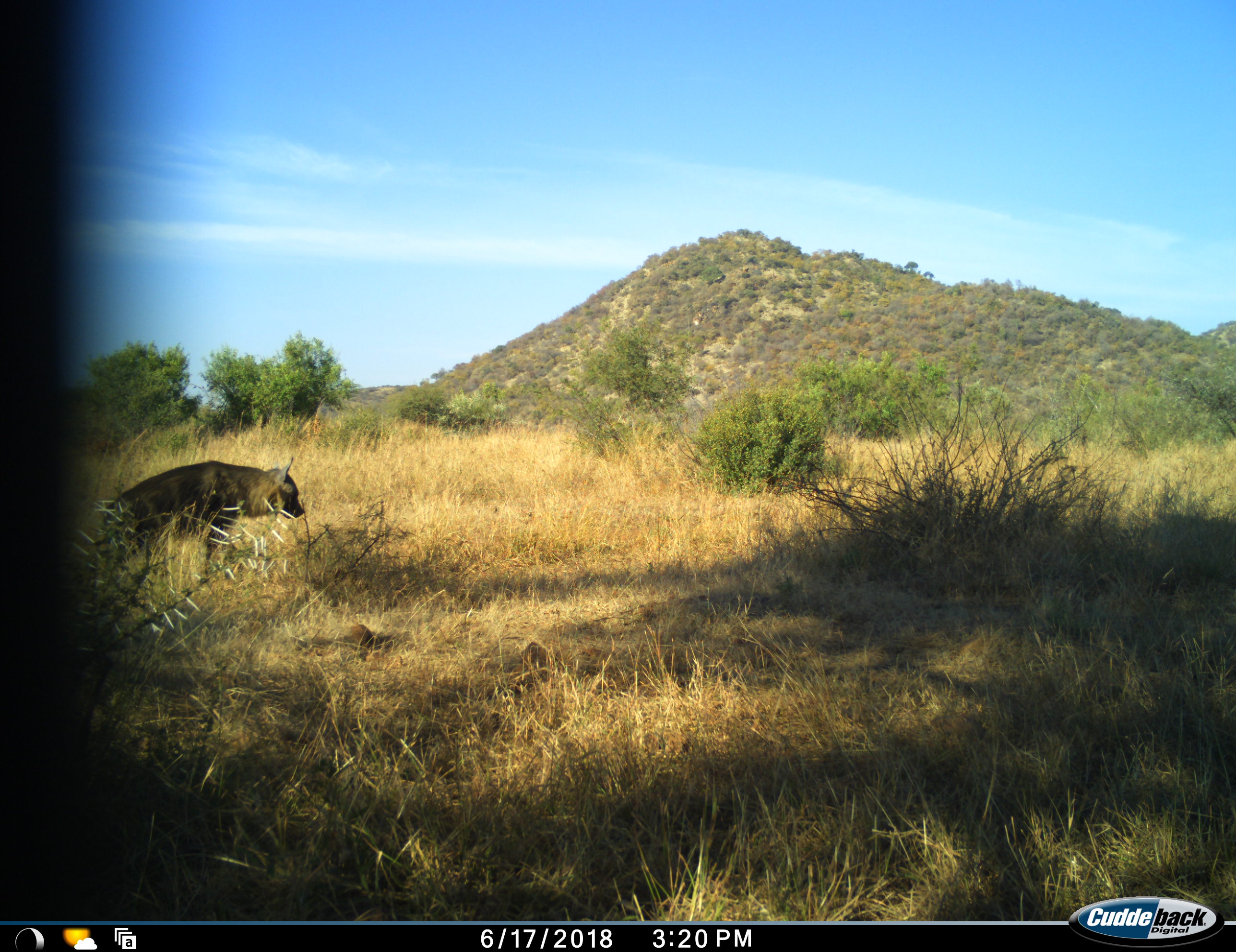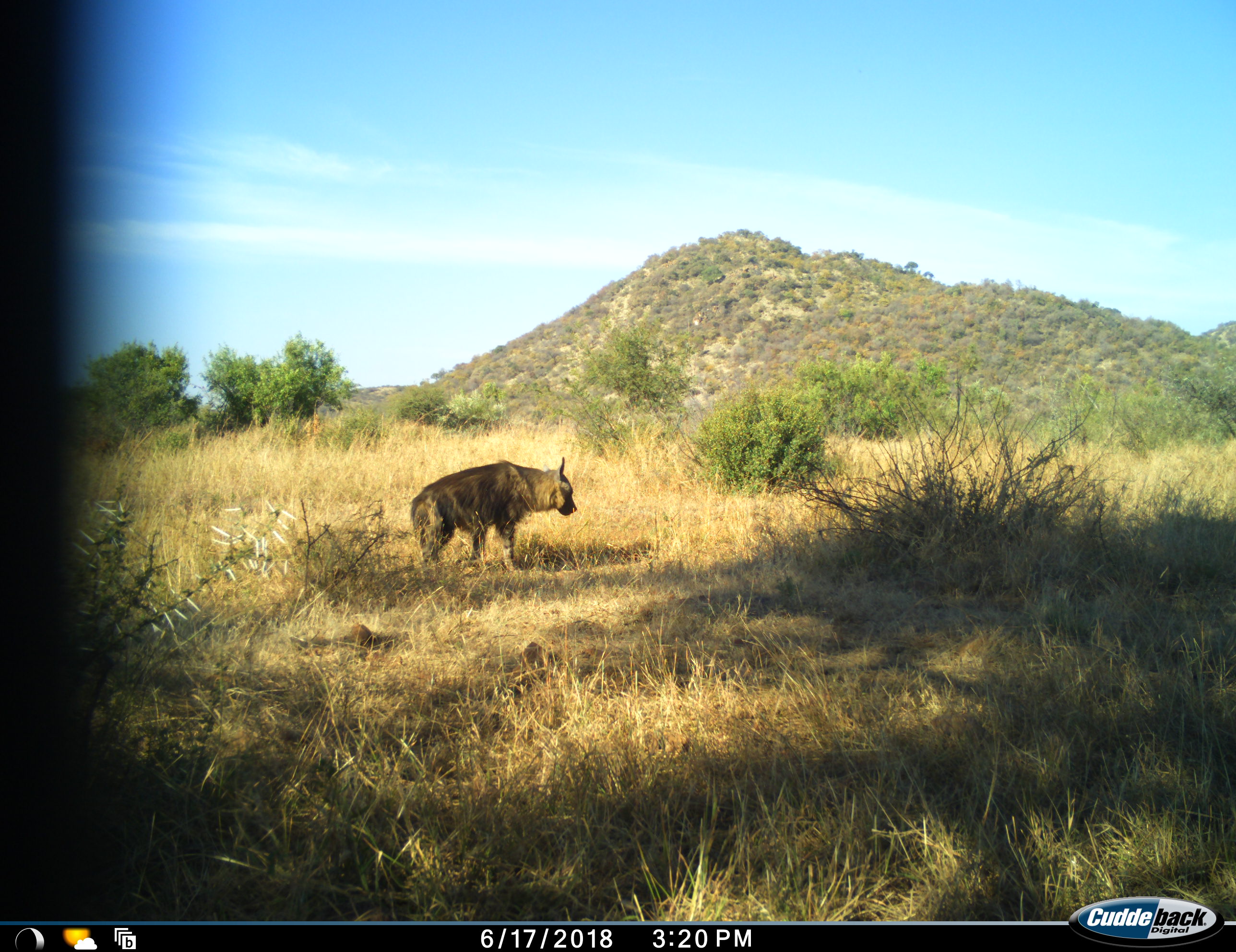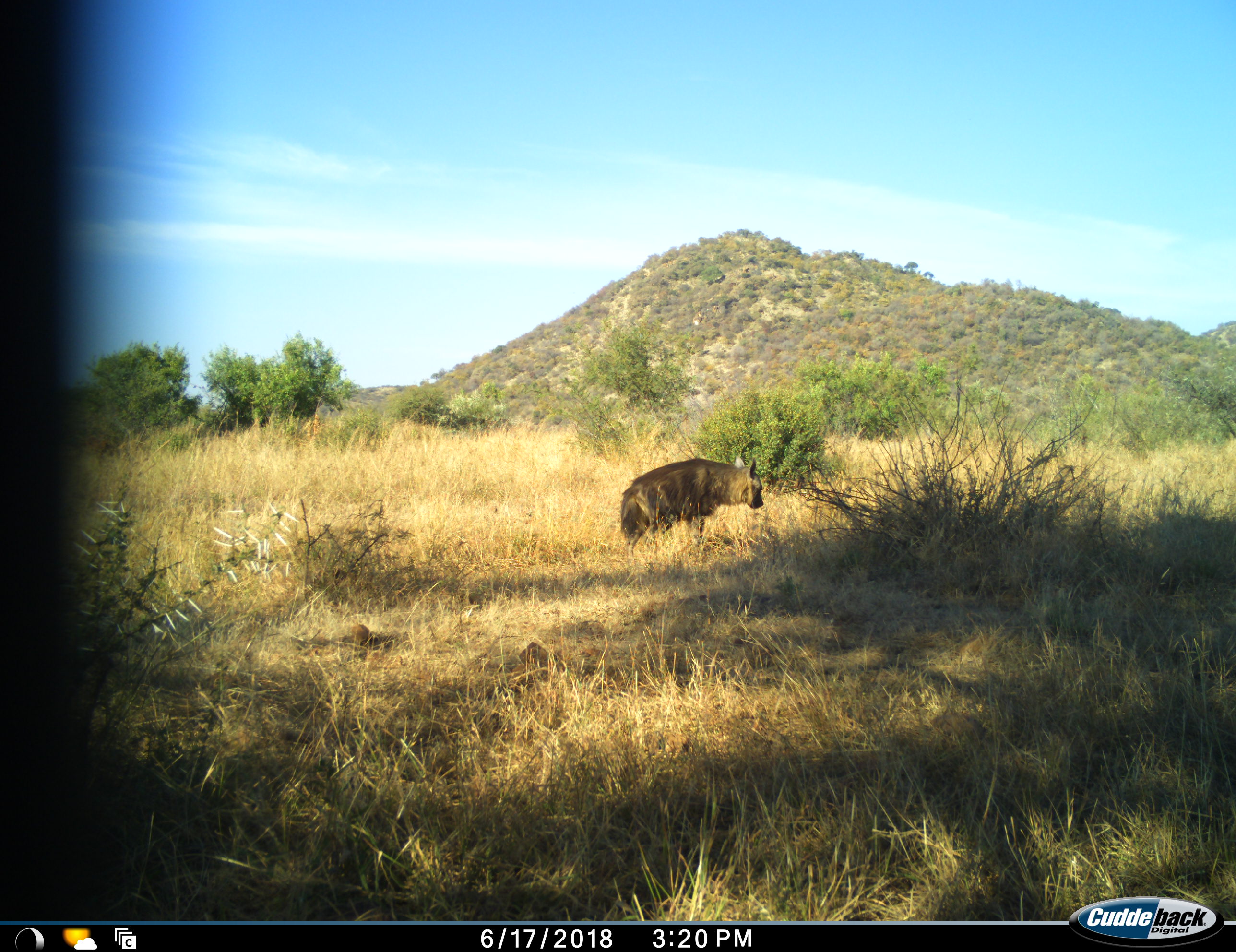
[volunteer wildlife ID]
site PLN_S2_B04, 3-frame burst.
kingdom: Animalia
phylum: Chordata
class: Mammalia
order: Carnivora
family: Hyaenidae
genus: Parahyaena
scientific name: Parahyaena brunnea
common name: brown hyena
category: hyenabrown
Hyenabrown (brown hyena) (Parahyaena brunnea), count 1. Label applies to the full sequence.